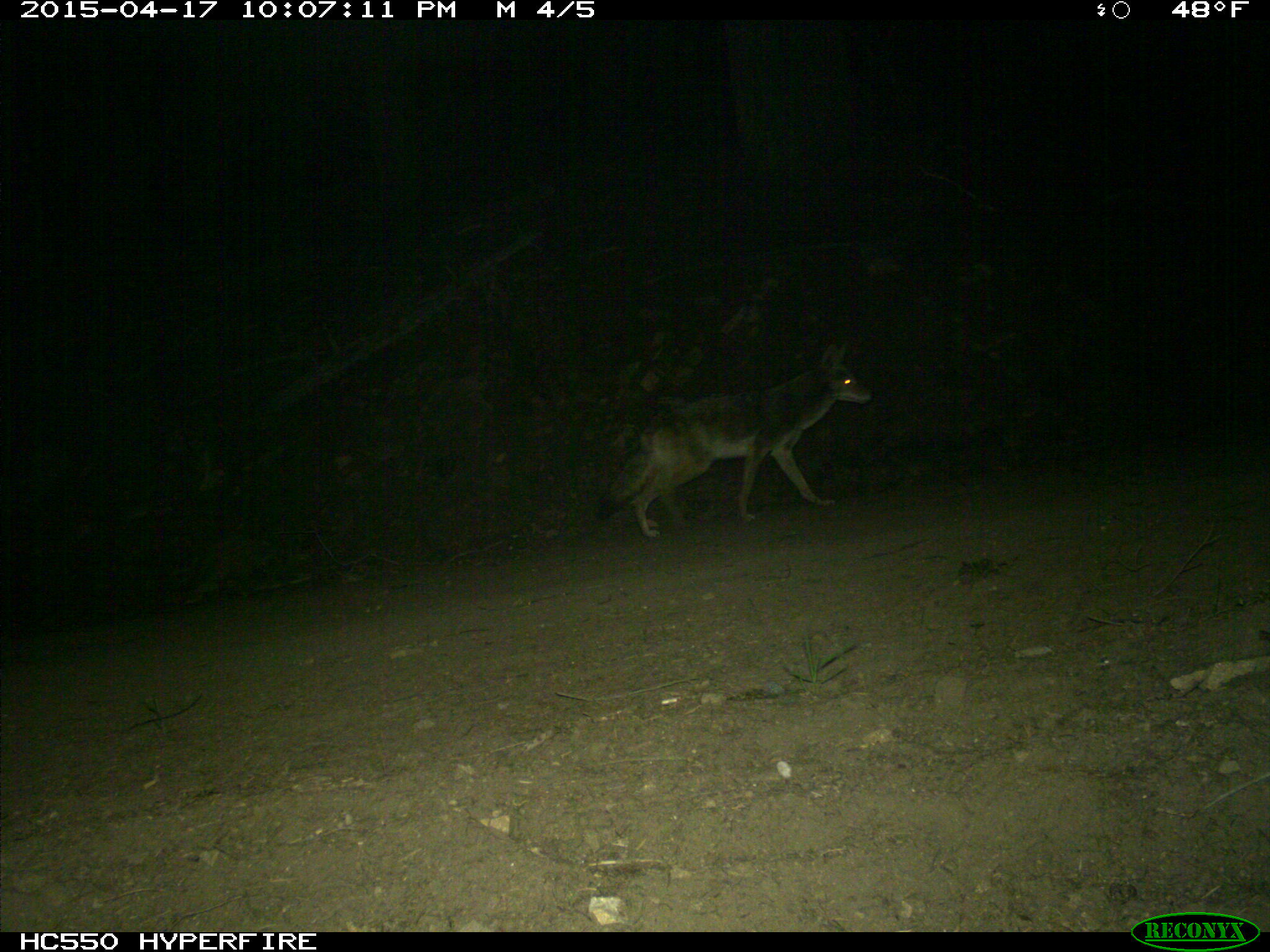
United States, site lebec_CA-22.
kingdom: Animalia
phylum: Chordata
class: Mammalia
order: Carnivora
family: Canidae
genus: Canis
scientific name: Canis latrans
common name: coyote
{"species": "Canis latrans (coyote)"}